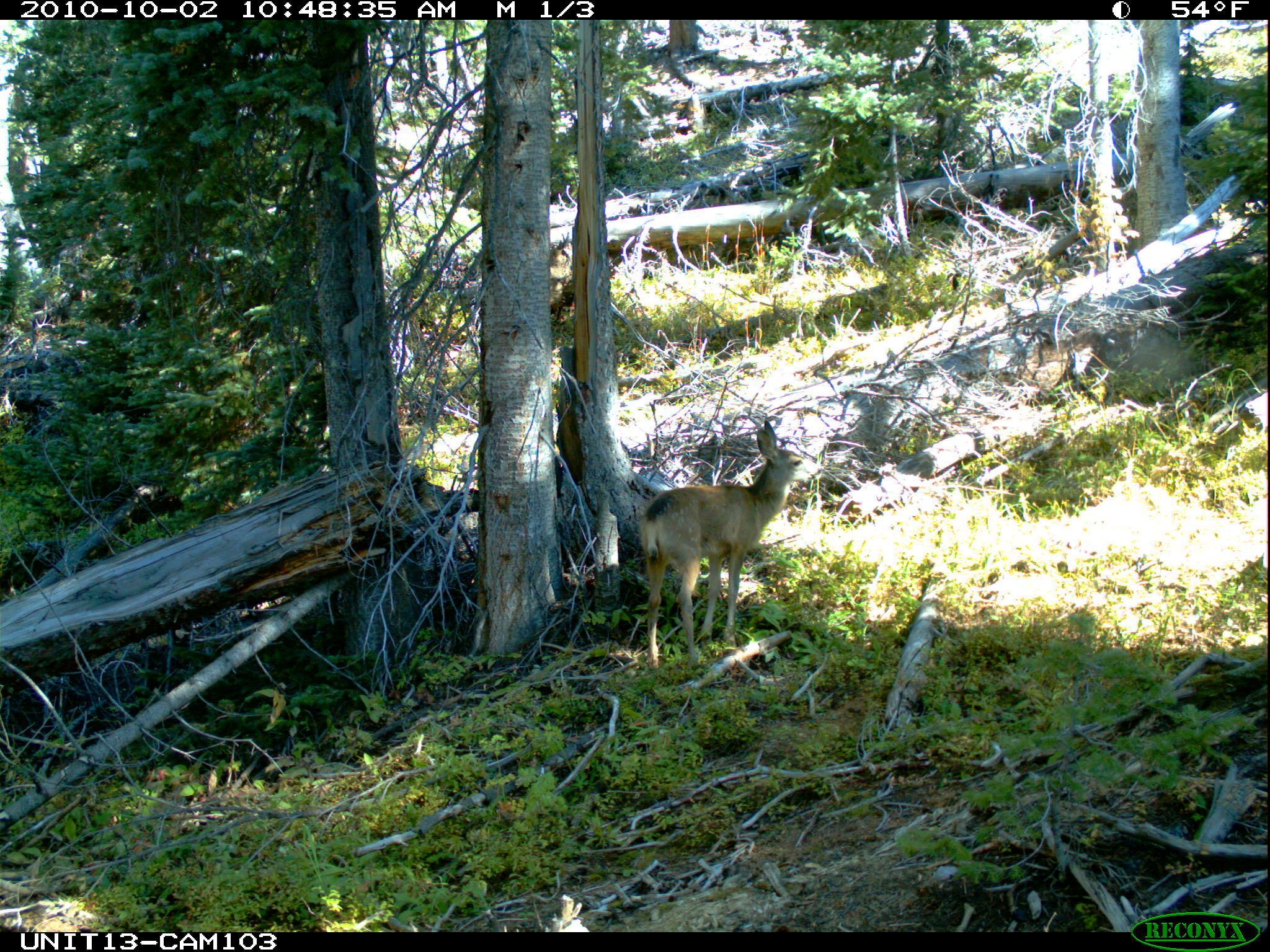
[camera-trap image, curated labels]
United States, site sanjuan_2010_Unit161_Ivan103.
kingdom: Animalia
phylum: Chordata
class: Mammalia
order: Artiodactyla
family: Cervidae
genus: Odocoileus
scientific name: Odocoileus hemionus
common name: mule deer